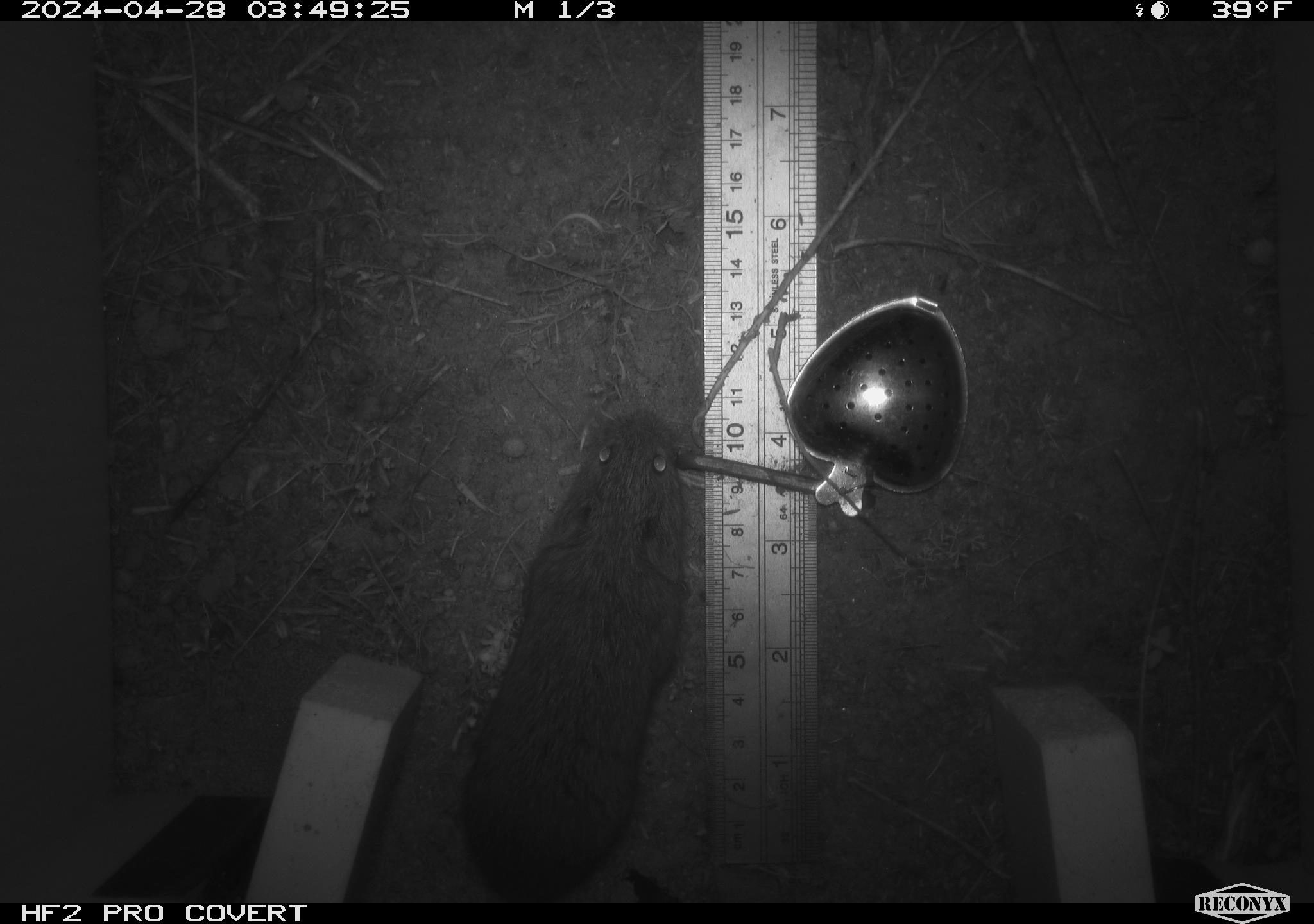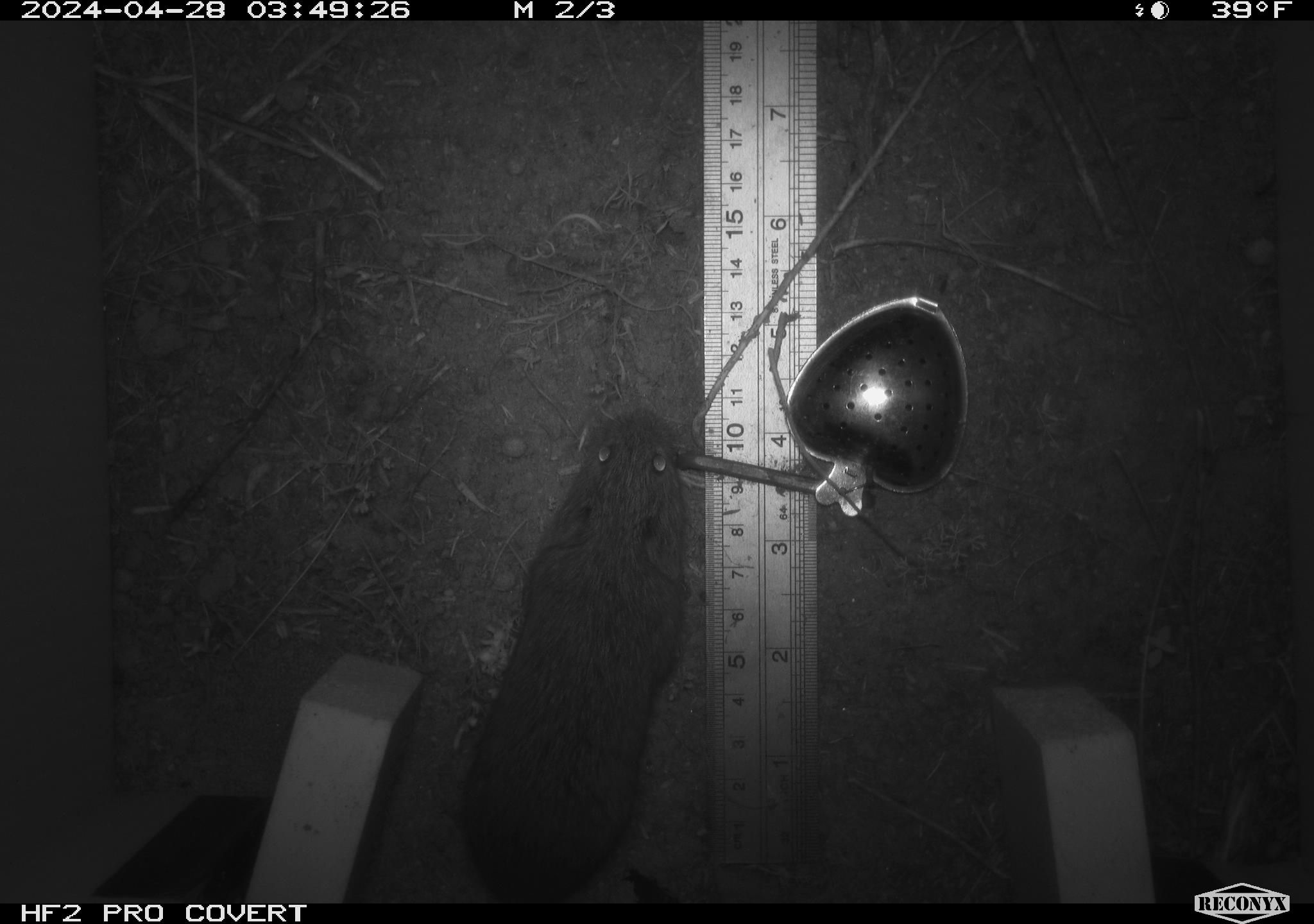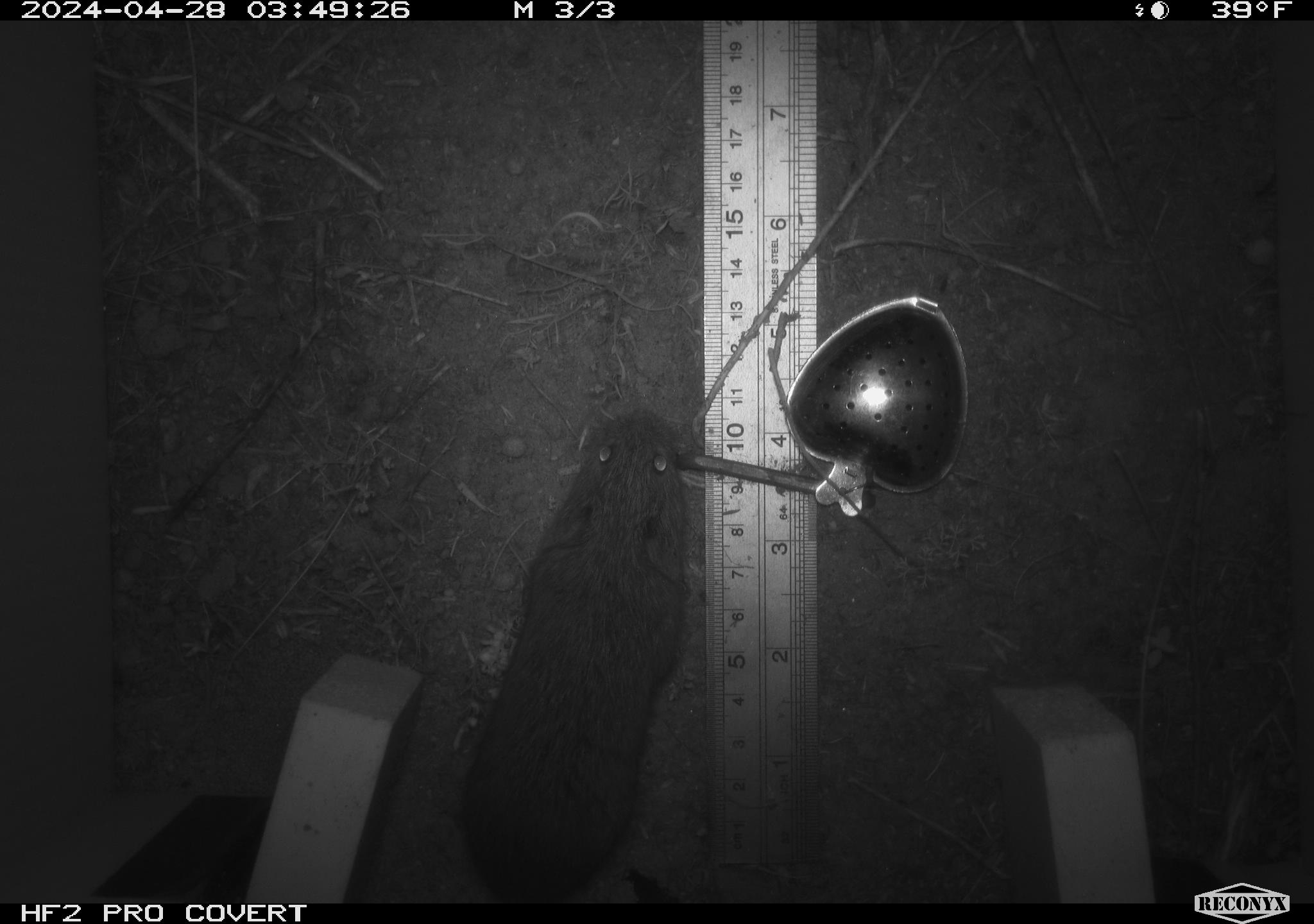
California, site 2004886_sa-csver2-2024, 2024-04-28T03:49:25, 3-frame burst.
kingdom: Animalia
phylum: Chordata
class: Mammalia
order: Rodentia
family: Cricetidae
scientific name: Arvicolinae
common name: voles, lemmings, and muskrats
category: arvicolinae subfamily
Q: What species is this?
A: Arvicolinae subfamily (voles, lemmings, and muskrats) (Arvicolinae).